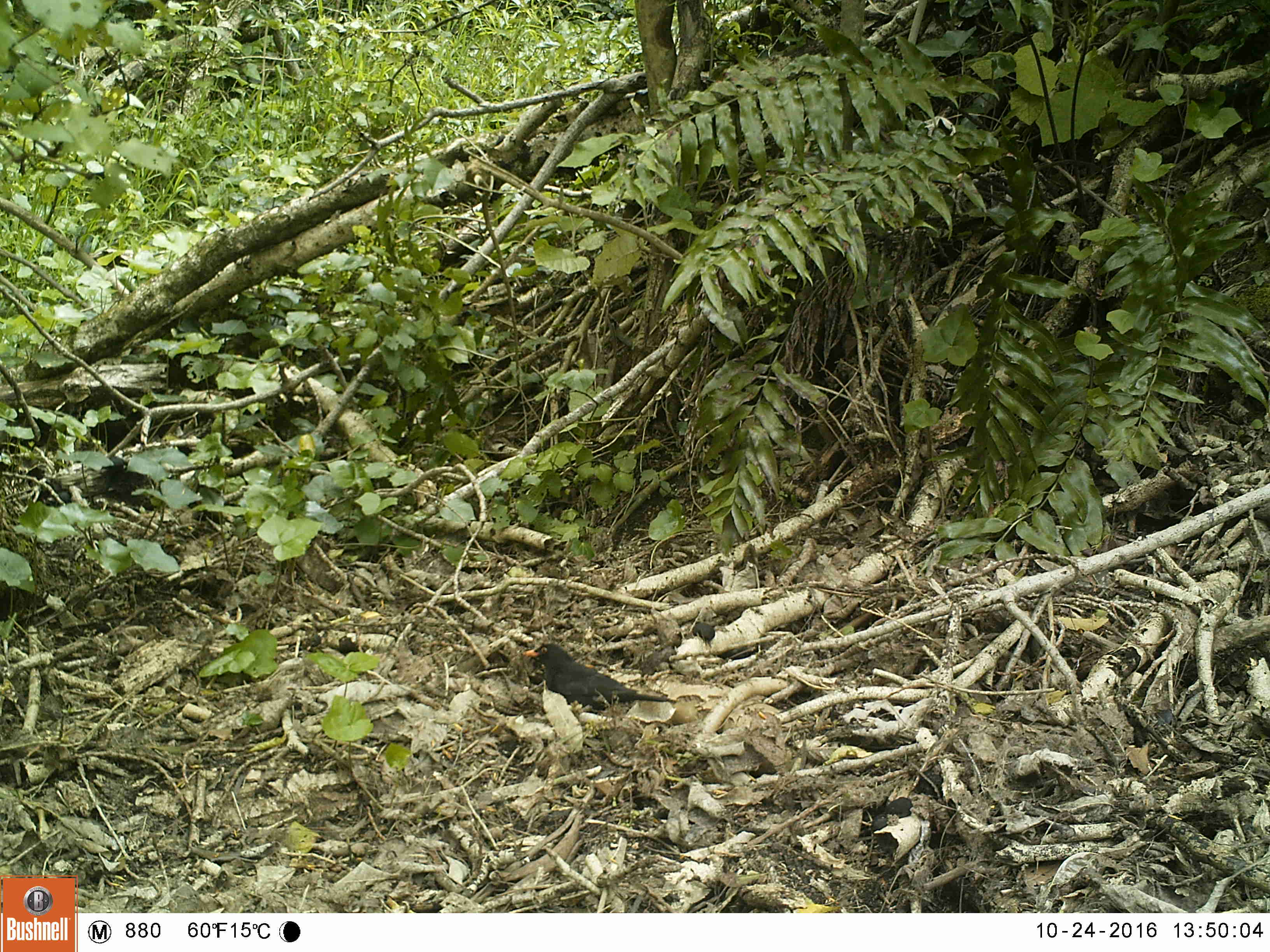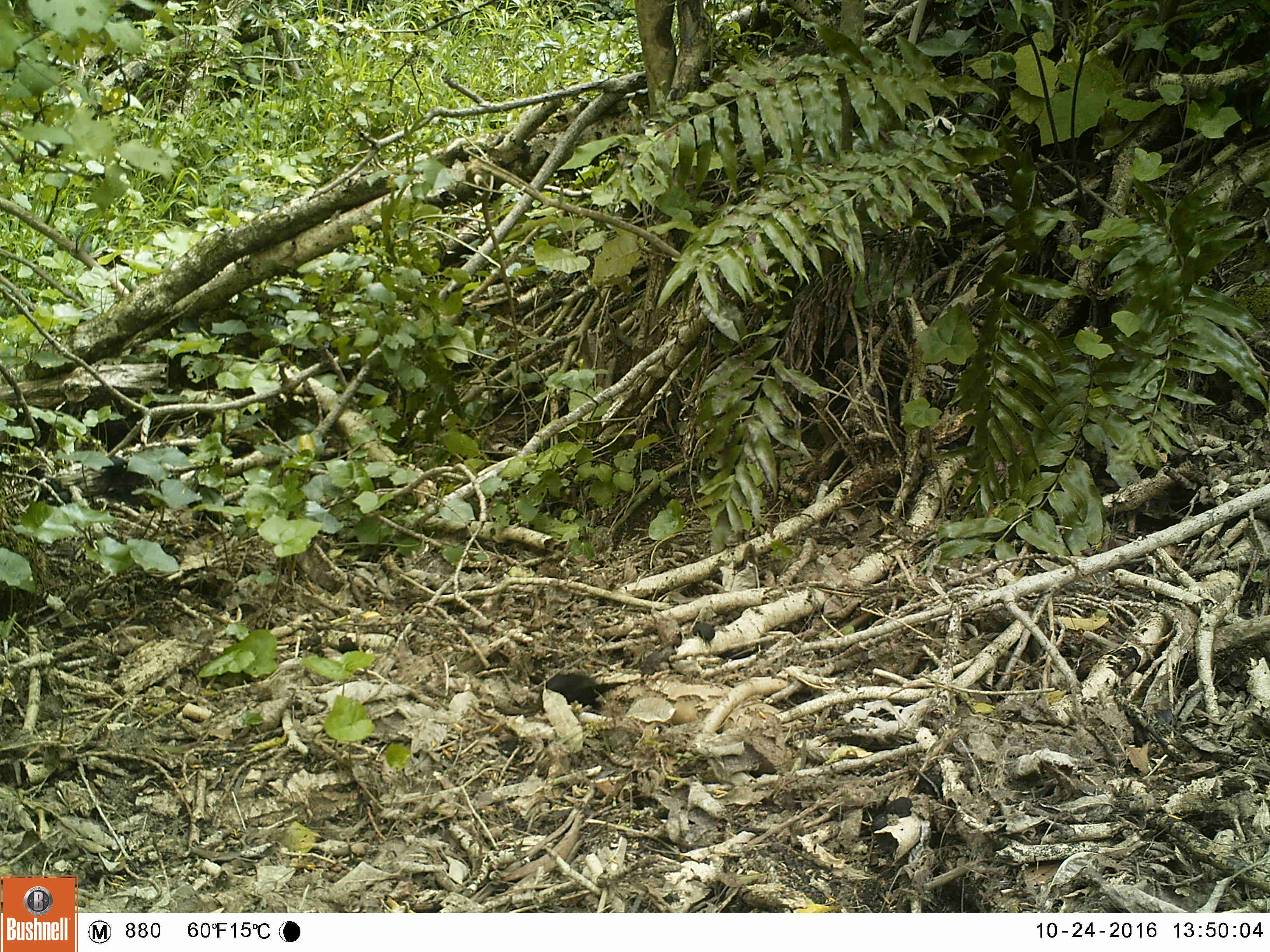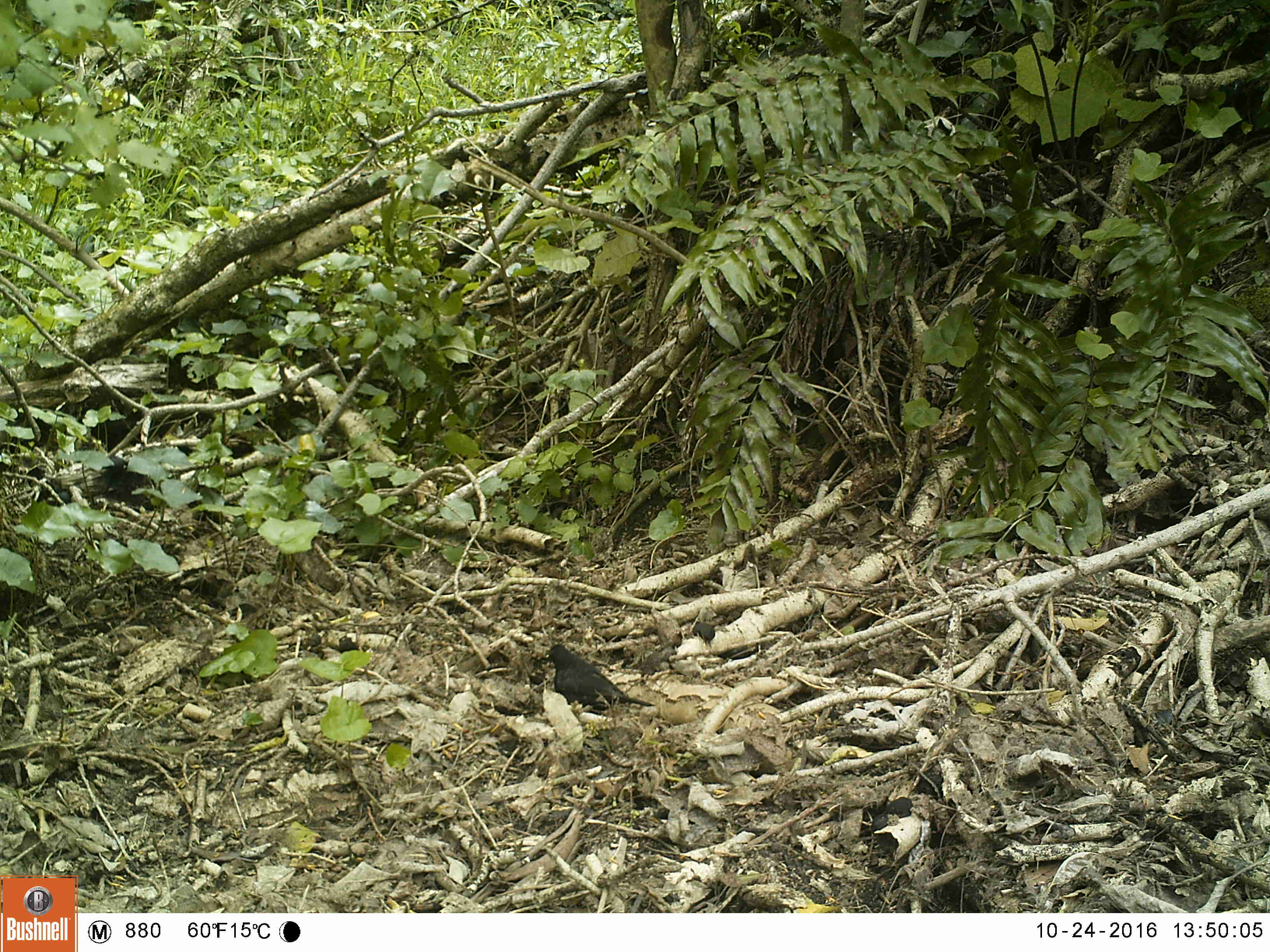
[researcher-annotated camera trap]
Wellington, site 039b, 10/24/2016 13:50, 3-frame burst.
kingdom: Animalia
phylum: Chordata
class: Aves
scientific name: Aves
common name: bird